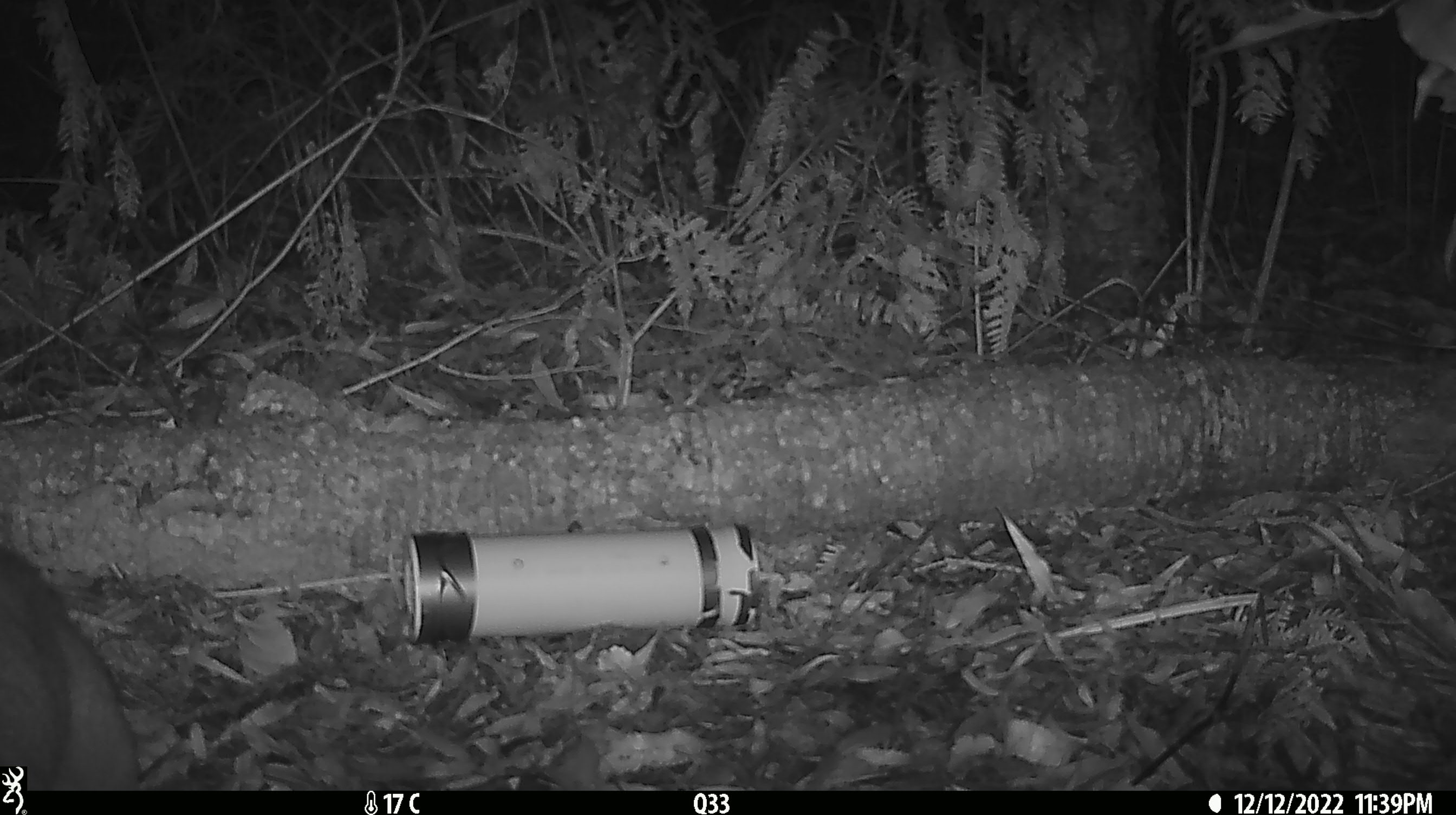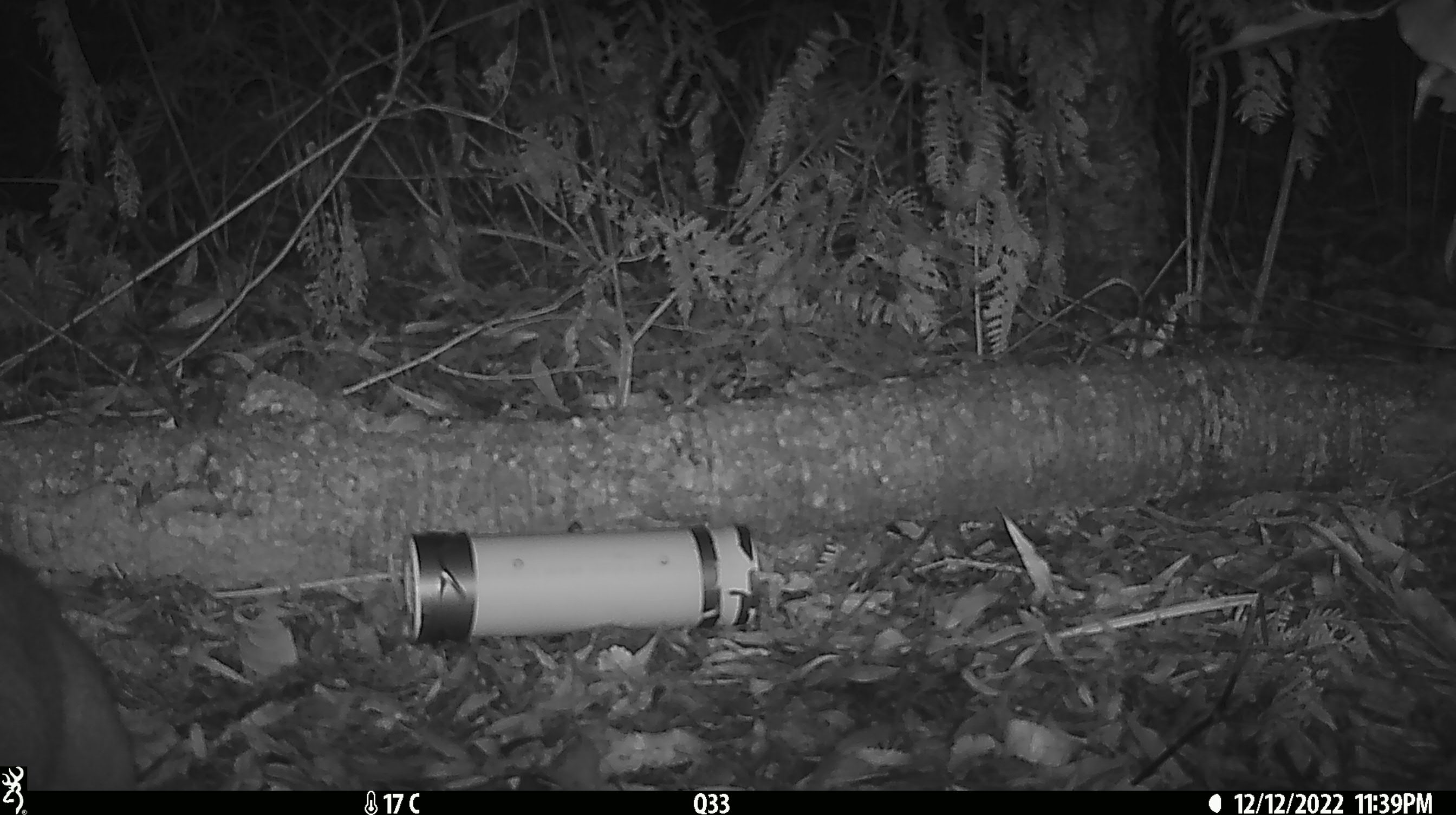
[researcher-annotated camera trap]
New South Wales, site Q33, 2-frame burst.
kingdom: Animalia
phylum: Chordata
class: Mammalia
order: Diprotodontia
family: Phalangeridae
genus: Trichosurus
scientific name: Trichosurus vulpecula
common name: common brushtail possum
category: possum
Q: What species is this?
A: Possum (common brushtail possum) (Trichosurus vulpecula).